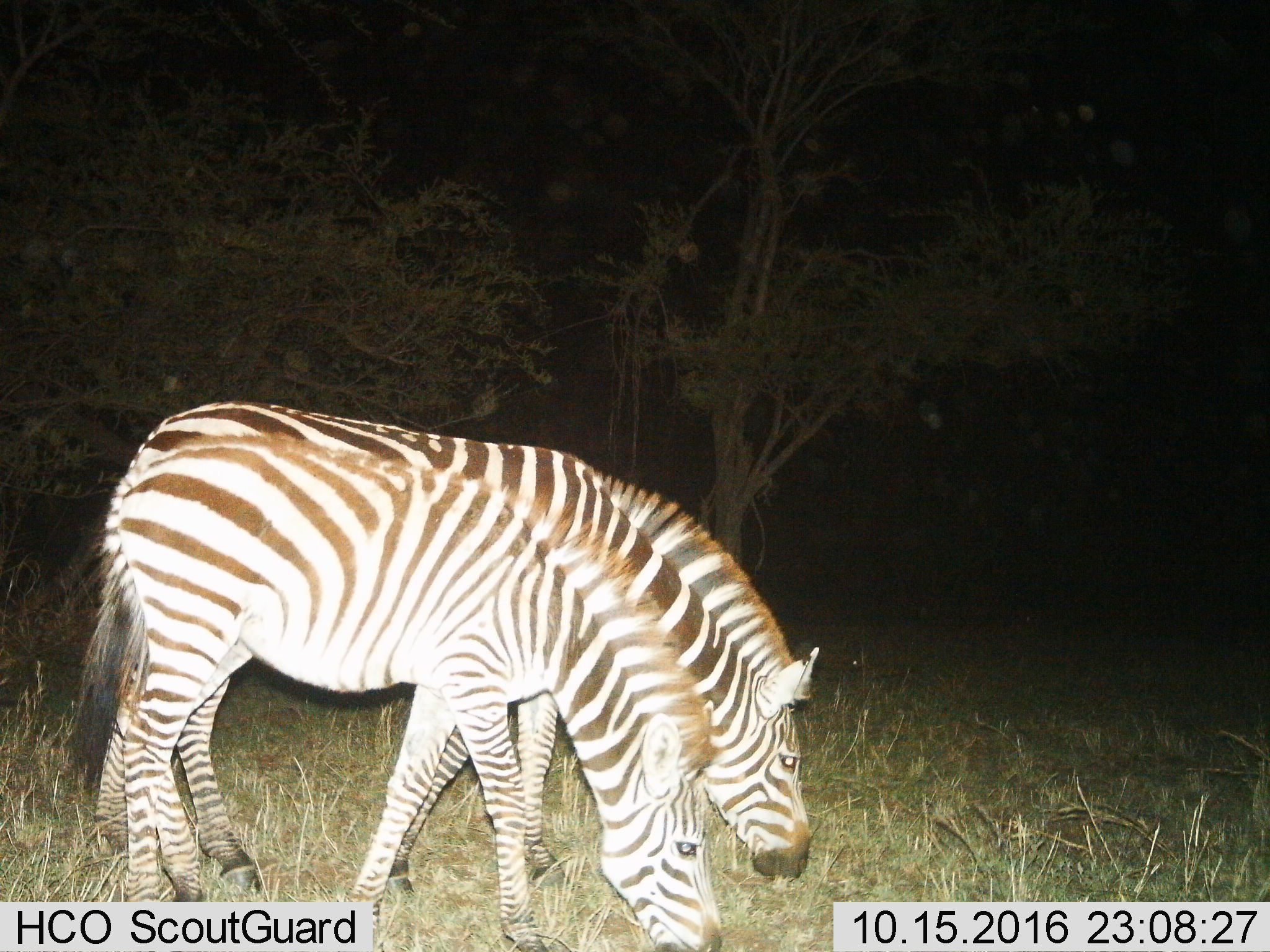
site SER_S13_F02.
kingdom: Animalia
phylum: Chordata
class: Mammalia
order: Perissodactyla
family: Equidae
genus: Equus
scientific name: Equus quagga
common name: plains zebra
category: zebraplains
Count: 2.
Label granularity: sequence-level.